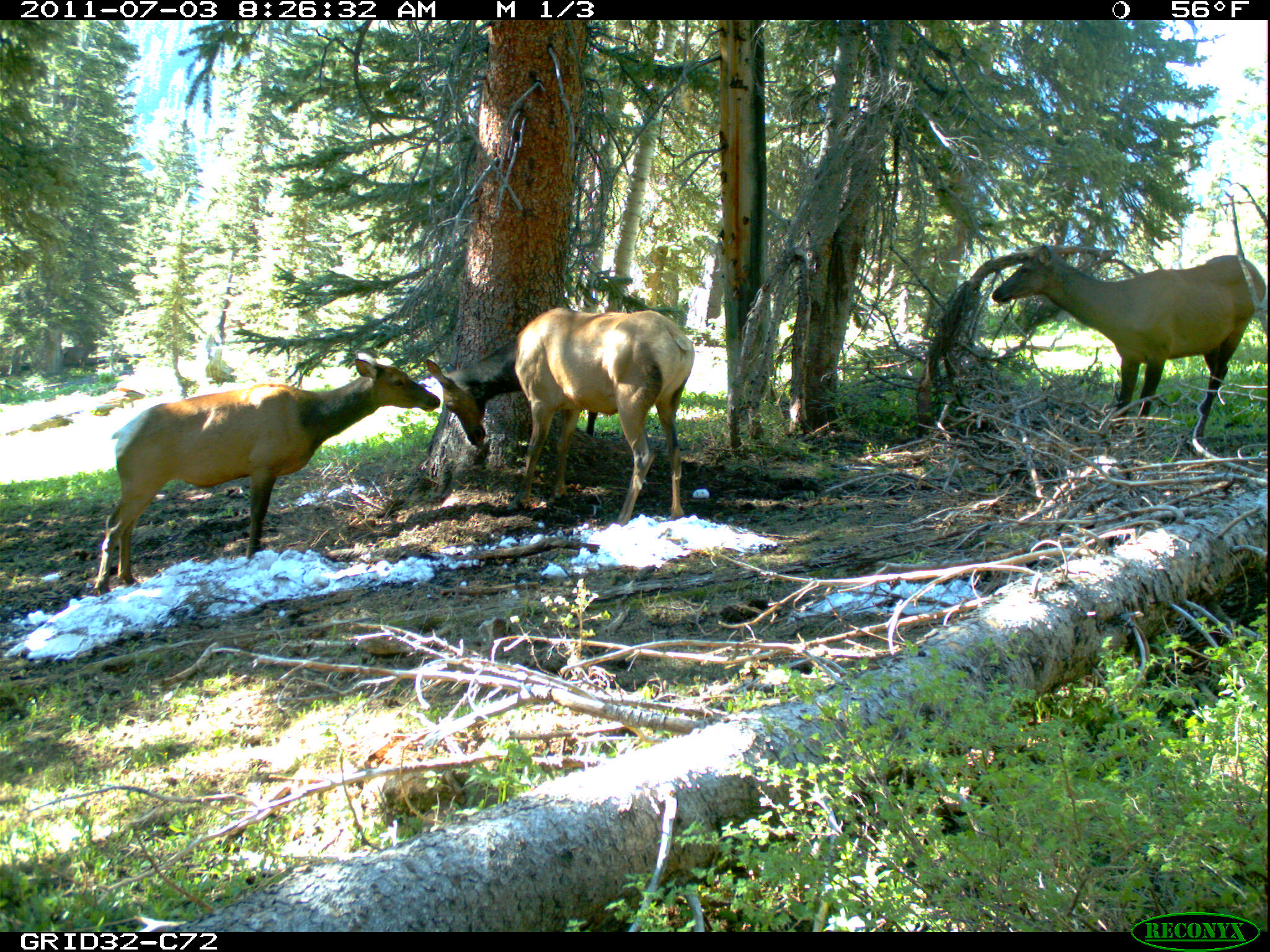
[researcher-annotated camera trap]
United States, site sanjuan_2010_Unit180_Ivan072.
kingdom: Animalia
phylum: Chordata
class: Mammalia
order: Artiodactyla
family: Cervidae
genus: Cervus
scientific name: Cervus elaphus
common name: red deer